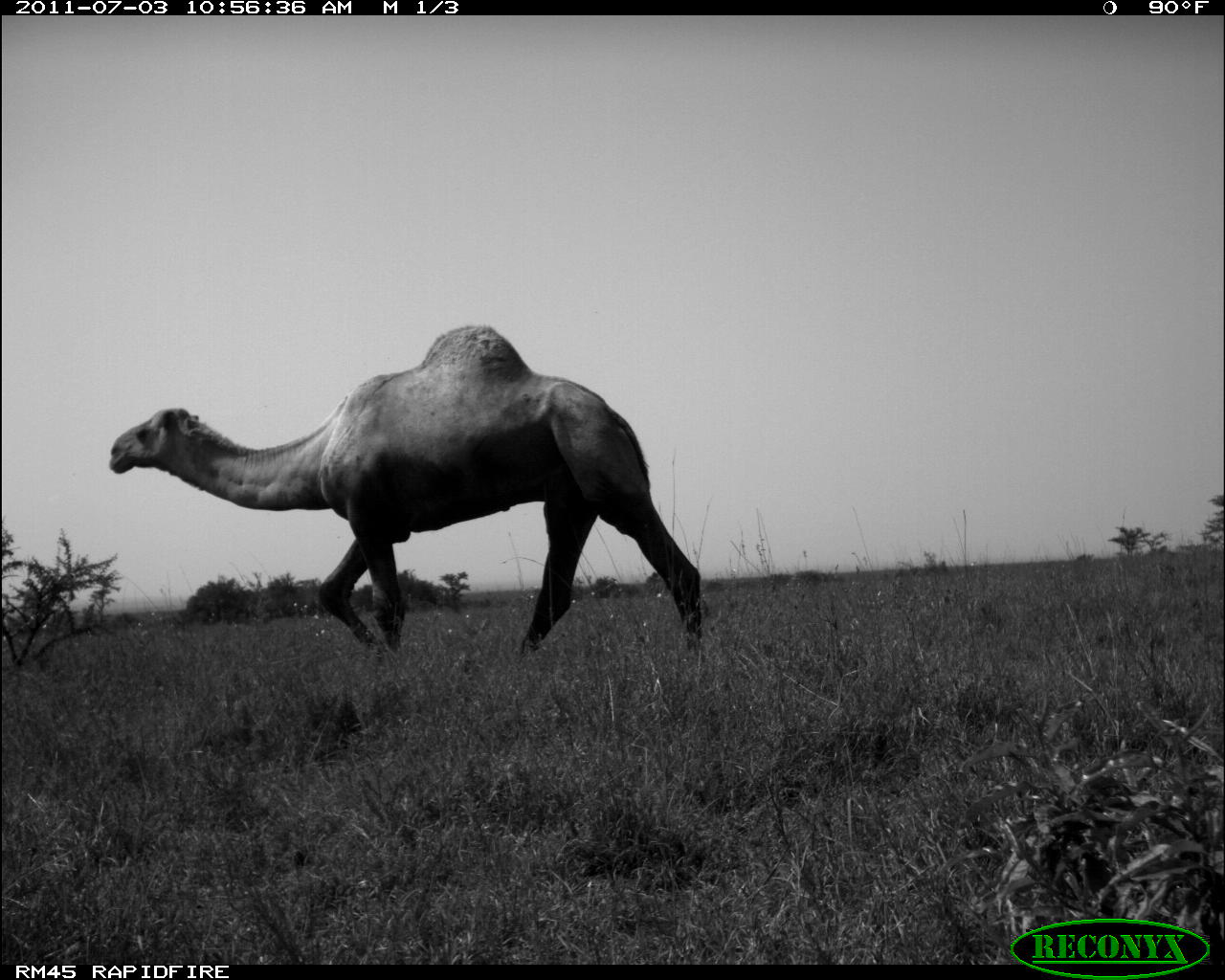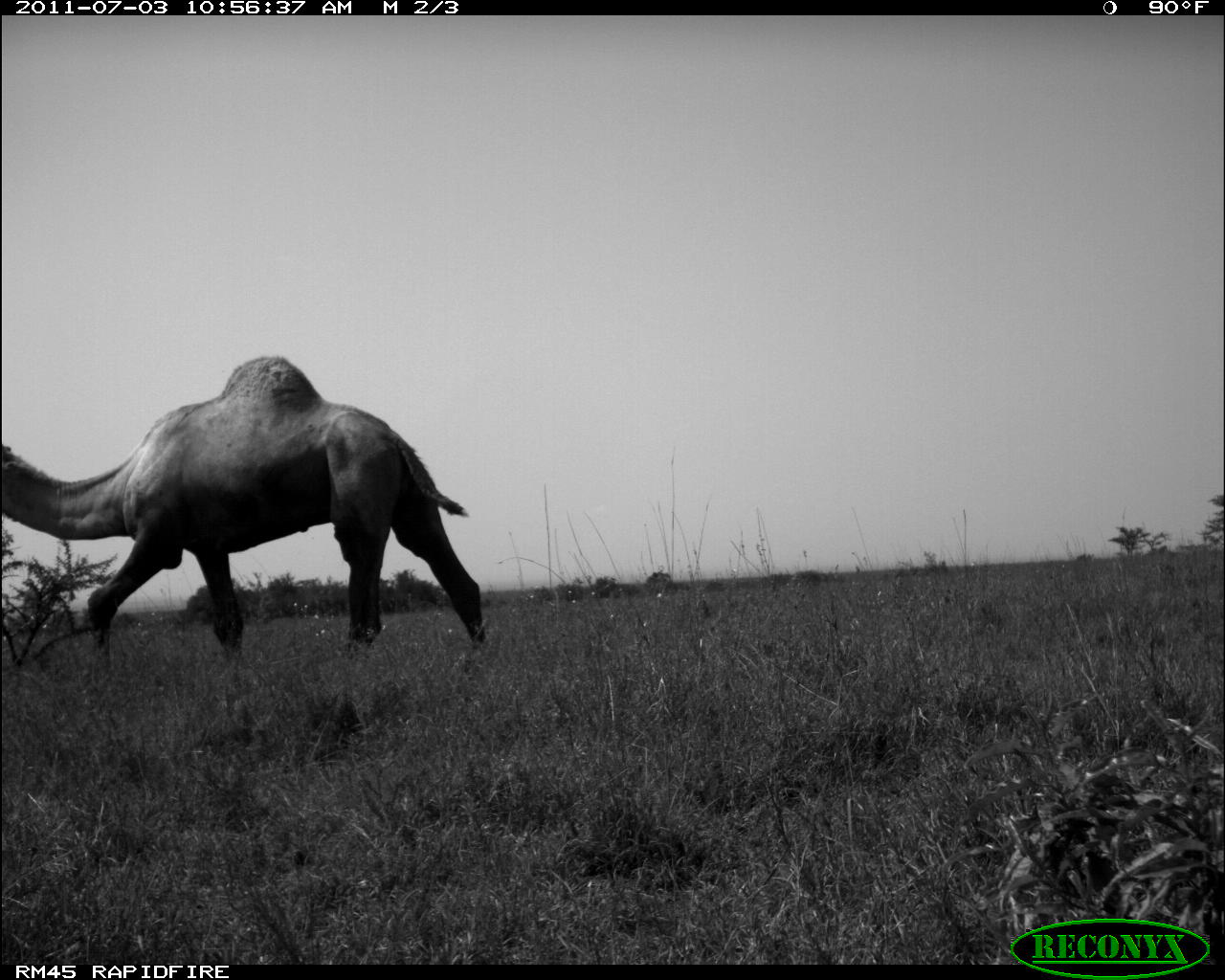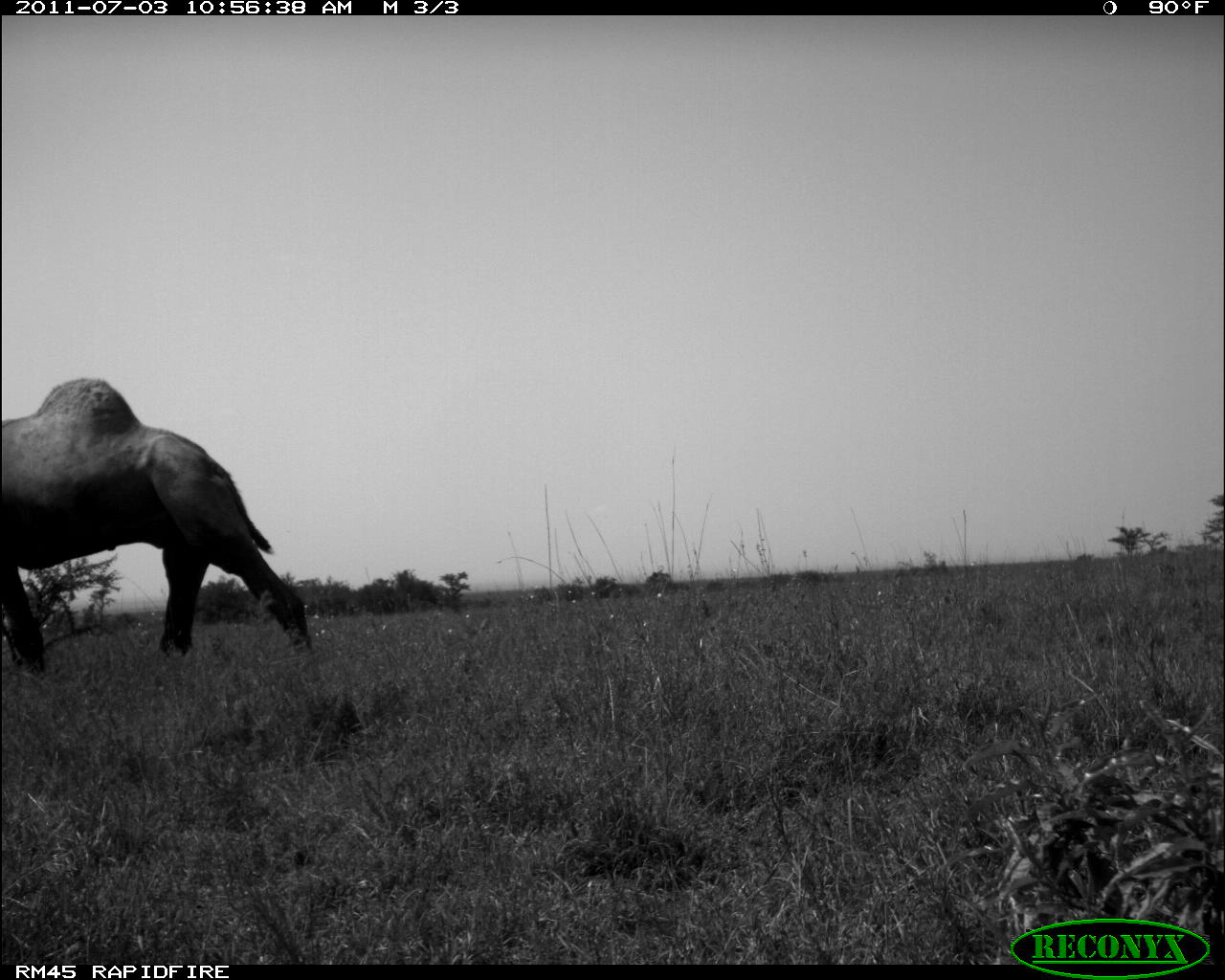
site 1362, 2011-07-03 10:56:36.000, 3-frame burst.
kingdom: Animalia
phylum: Chordata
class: Mammalia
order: Artiodactyla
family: Camelidae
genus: Camelus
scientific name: Camelus dromedarius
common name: dromedary camel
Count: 1.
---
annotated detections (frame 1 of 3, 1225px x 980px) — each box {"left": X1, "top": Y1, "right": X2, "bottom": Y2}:
camelus dromedarius: {"left": 109, "top": 325, "right": 704, "bottom": 652}